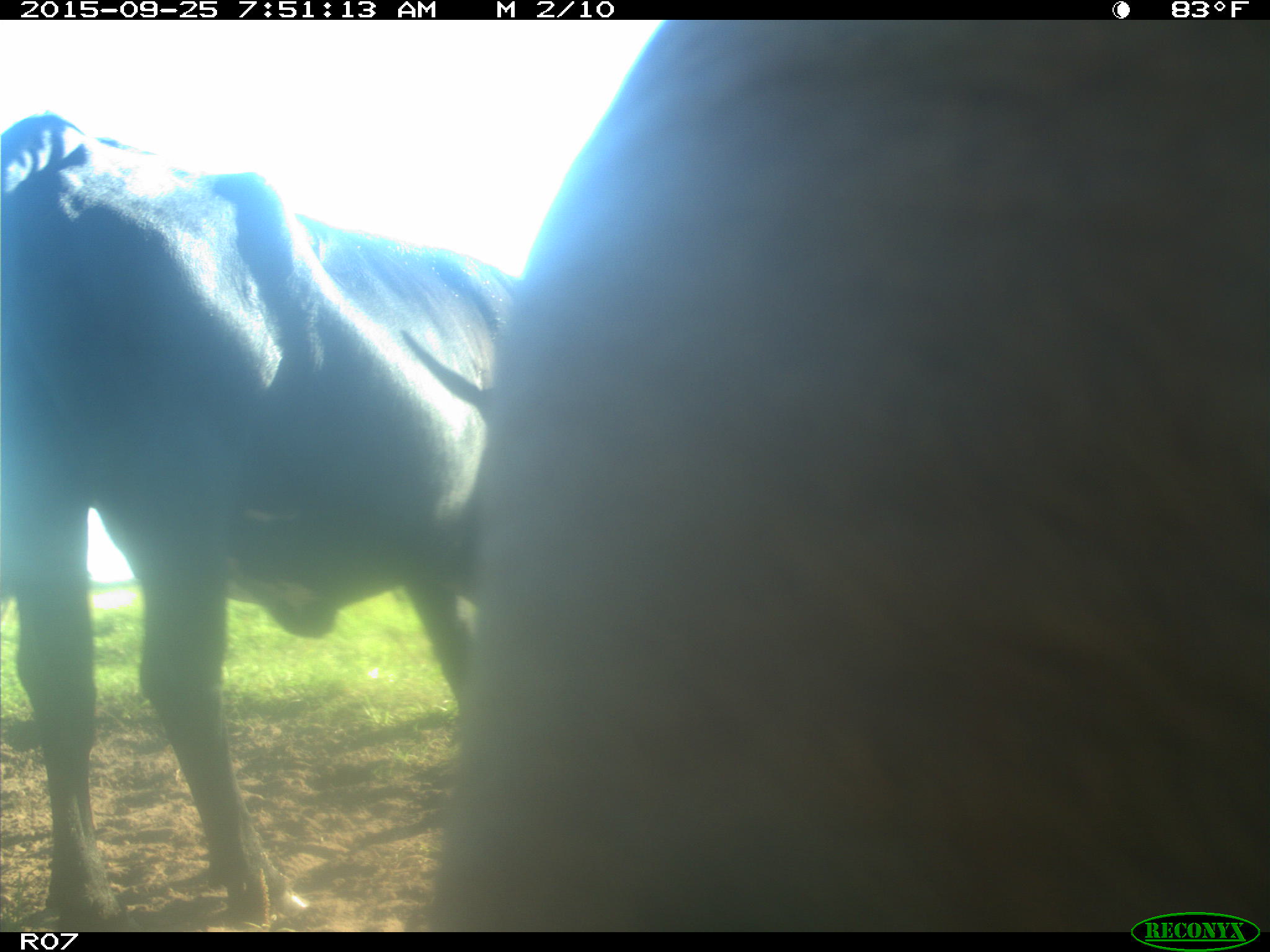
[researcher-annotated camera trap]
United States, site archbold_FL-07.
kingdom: Animalia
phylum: Chordata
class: Mammalia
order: Artiodactyla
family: Bovidae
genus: Bos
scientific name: Bos taurus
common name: domestic cow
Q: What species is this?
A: Bos taurus (domestic cow).